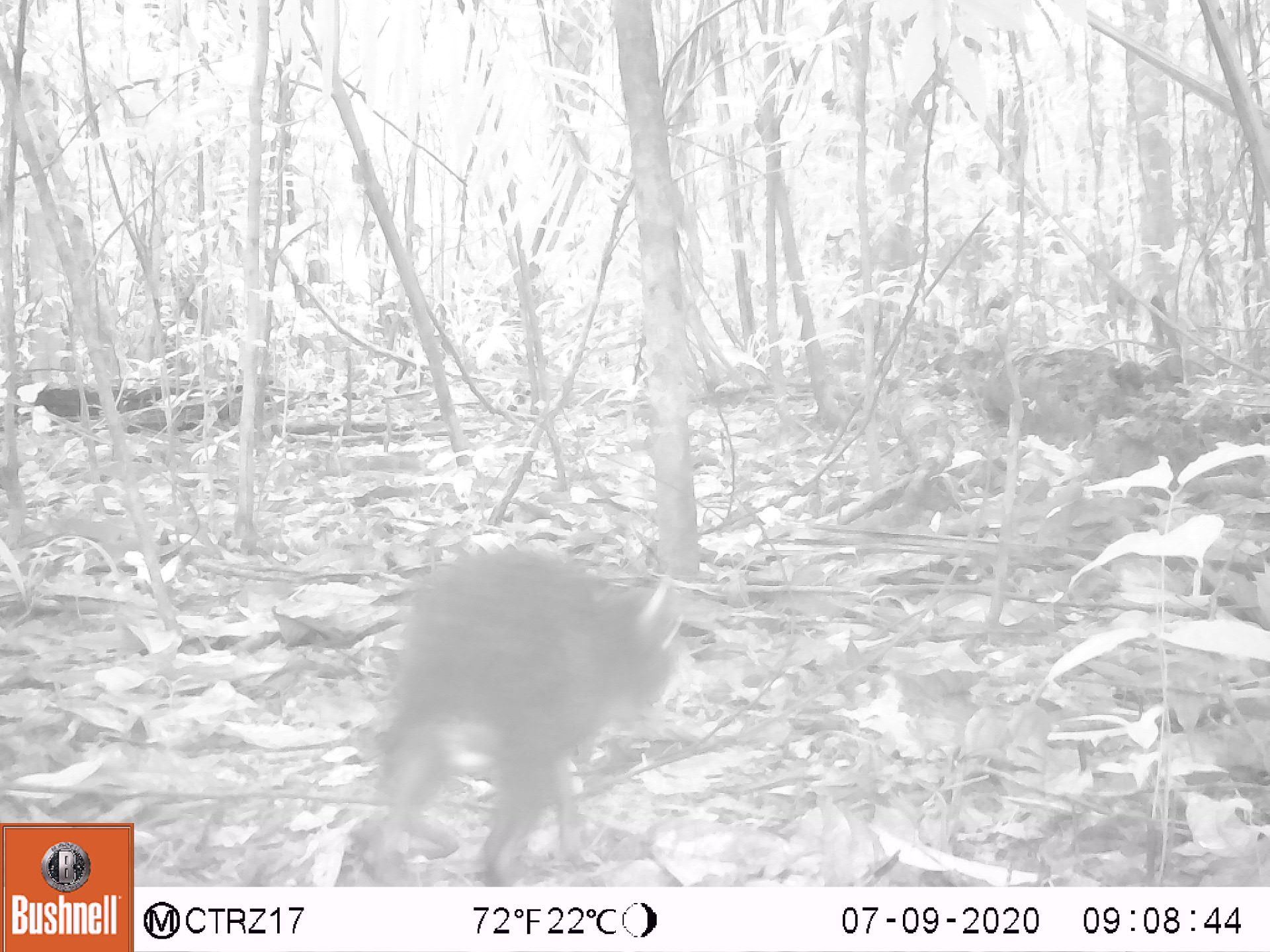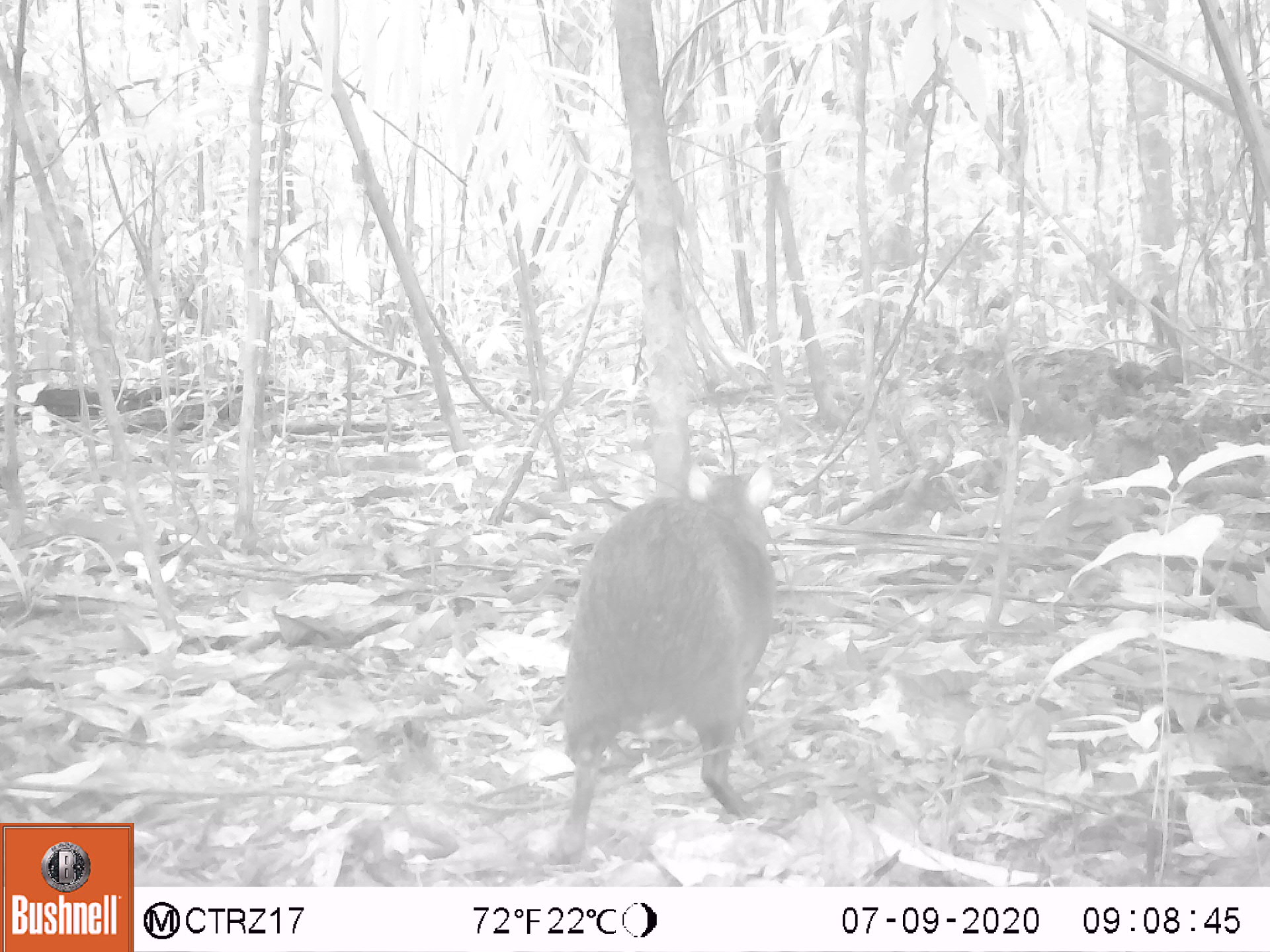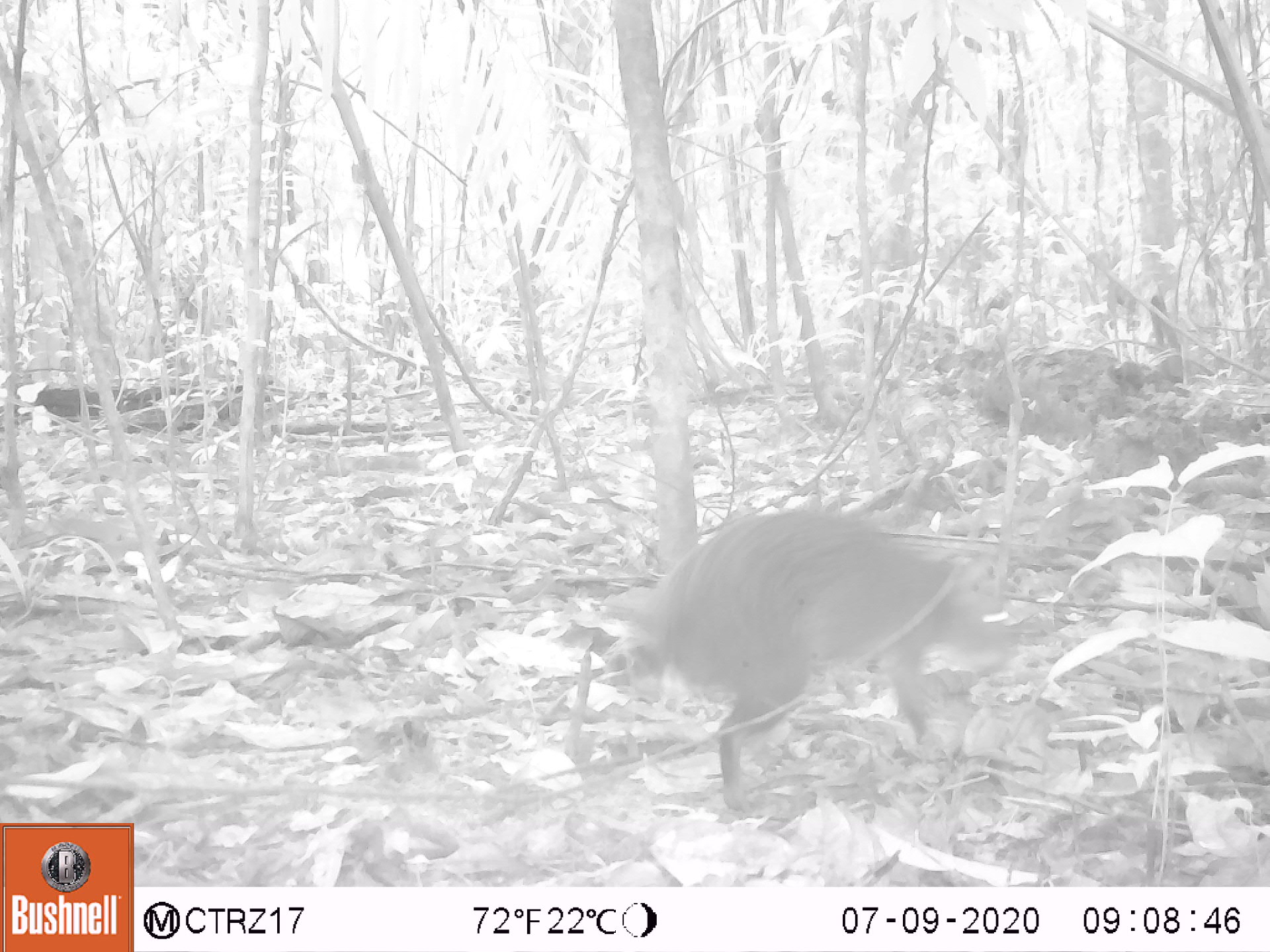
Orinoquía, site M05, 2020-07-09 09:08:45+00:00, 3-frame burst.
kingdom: Animalia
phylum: Chordata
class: Mammalia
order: Rodentia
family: Dasyproctidae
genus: Dasyprocta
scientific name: Dasyprocta fuliginosa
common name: black agouti